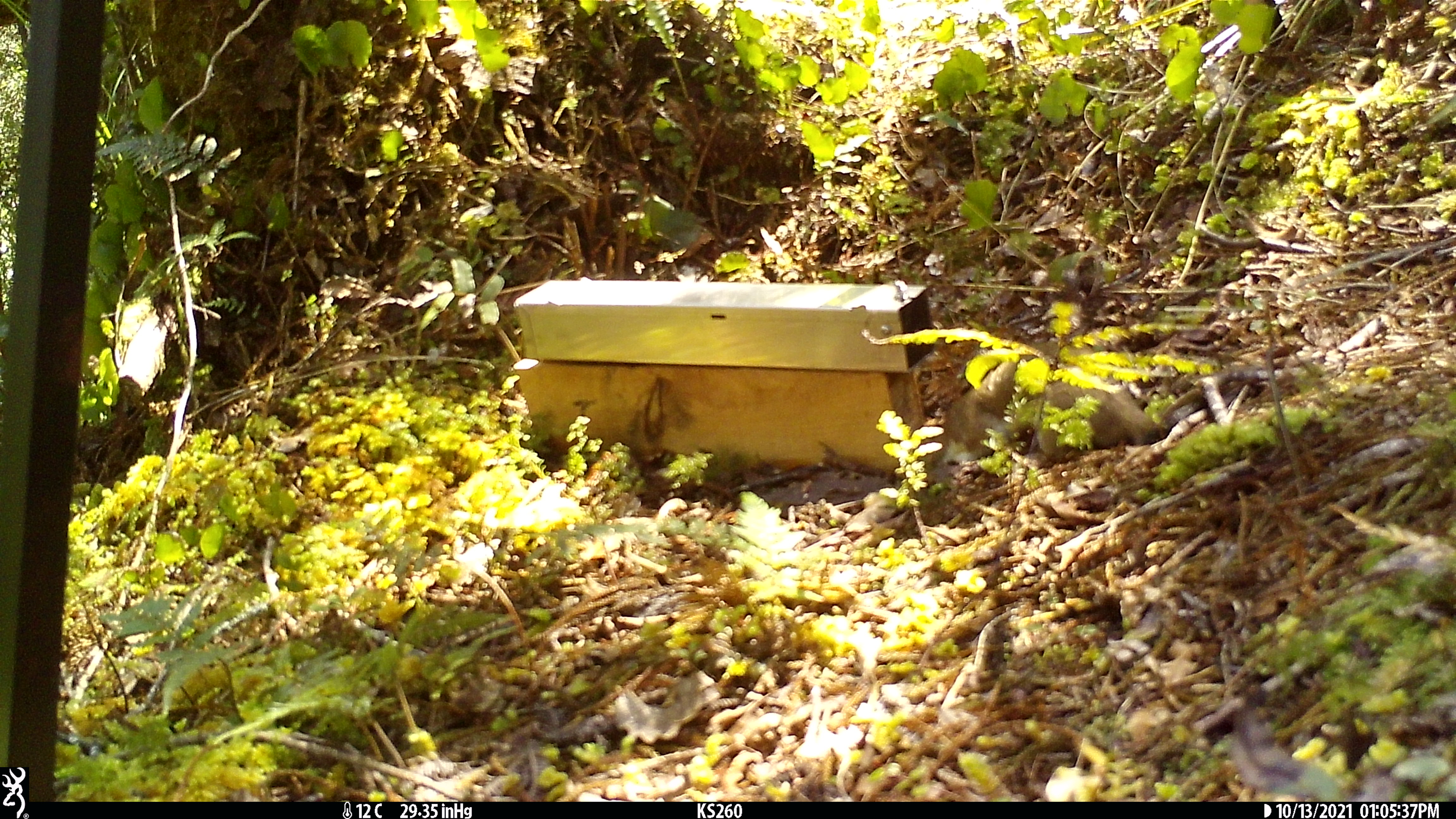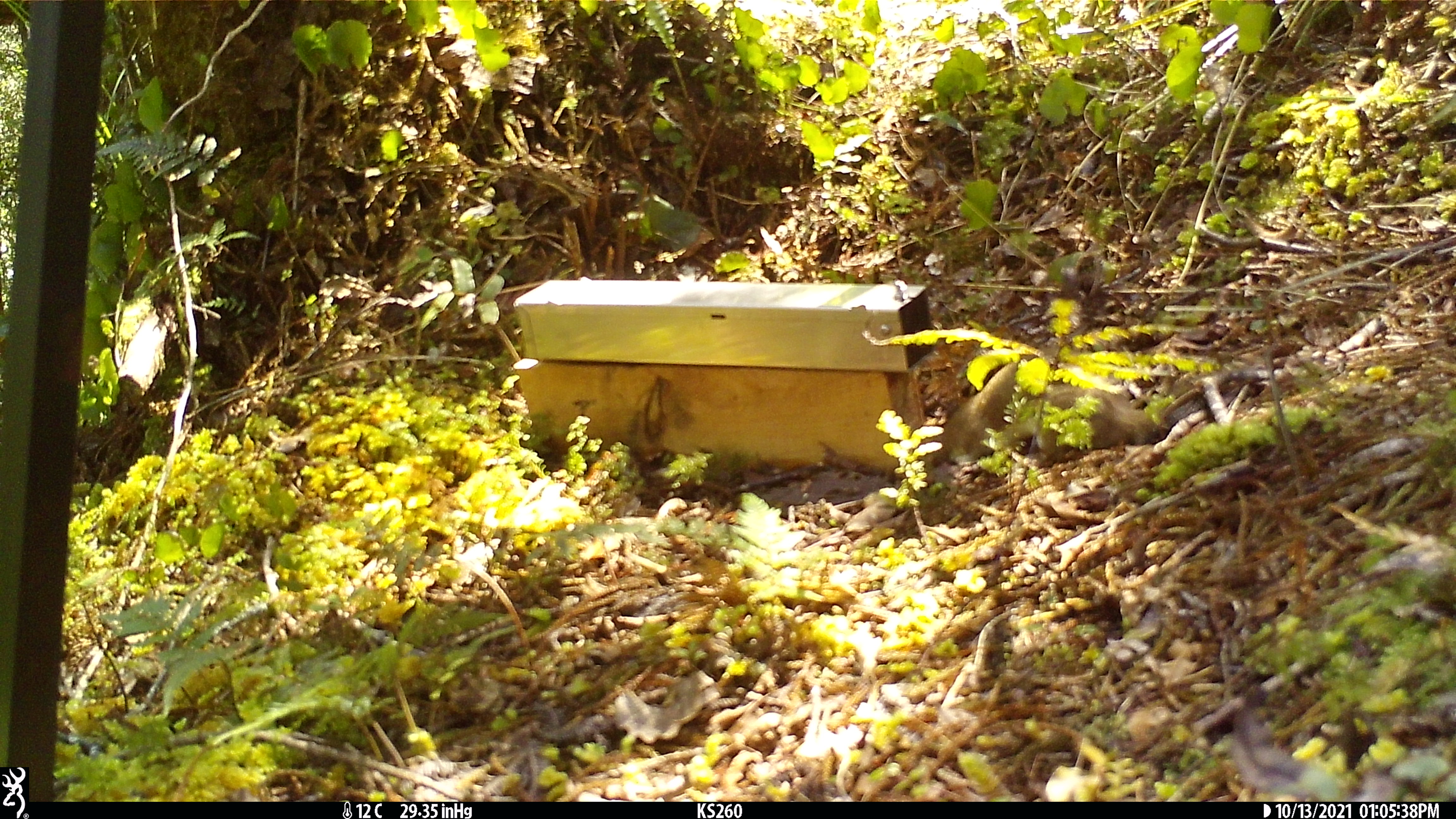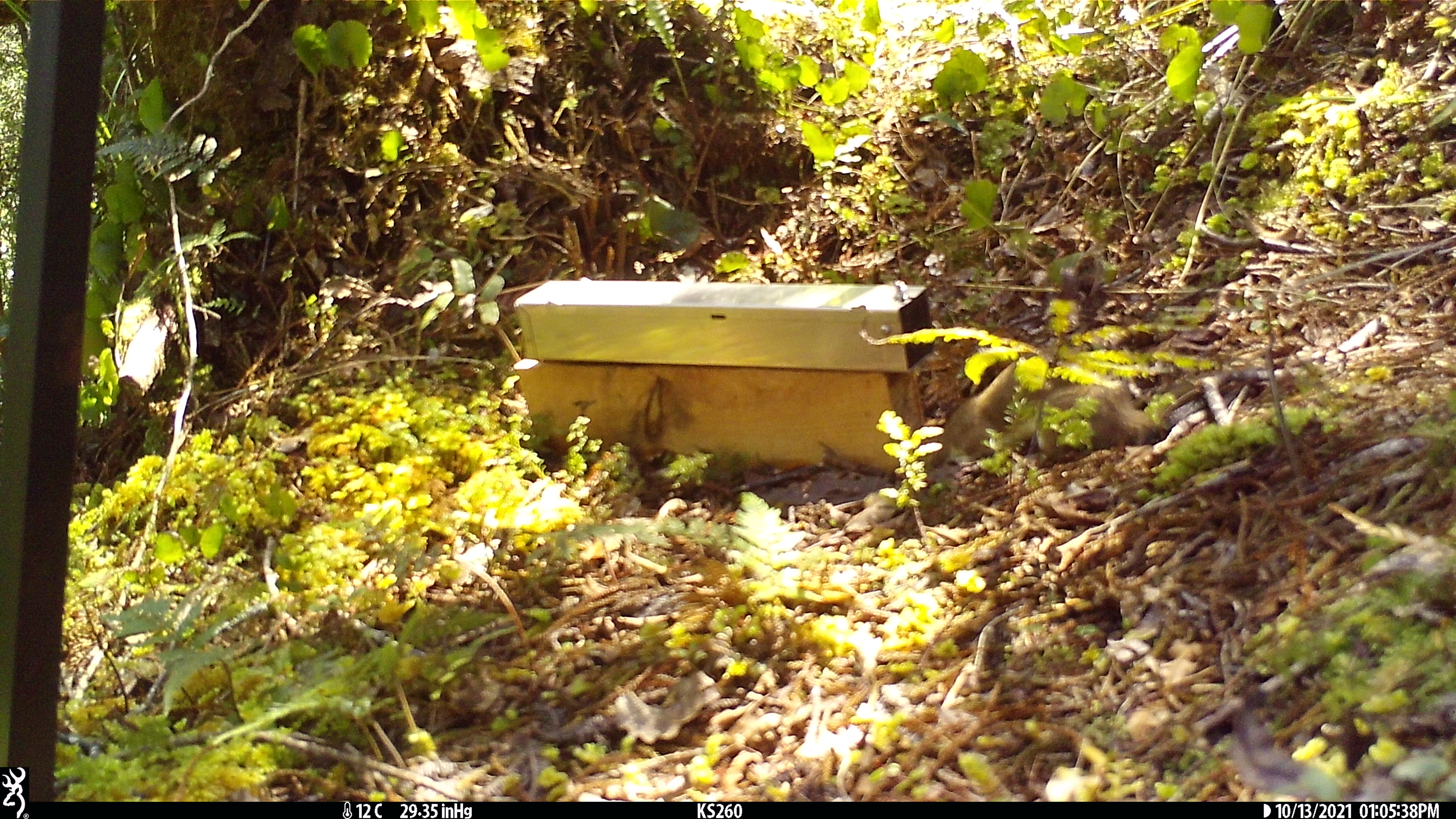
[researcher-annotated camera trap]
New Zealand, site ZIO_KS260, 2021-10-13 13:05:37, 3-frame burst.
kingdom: Animalia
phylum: Chordata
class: Mammalia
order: Carnivora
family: Mustelidae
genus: Mustela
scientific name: Mustela erminea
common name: stoat